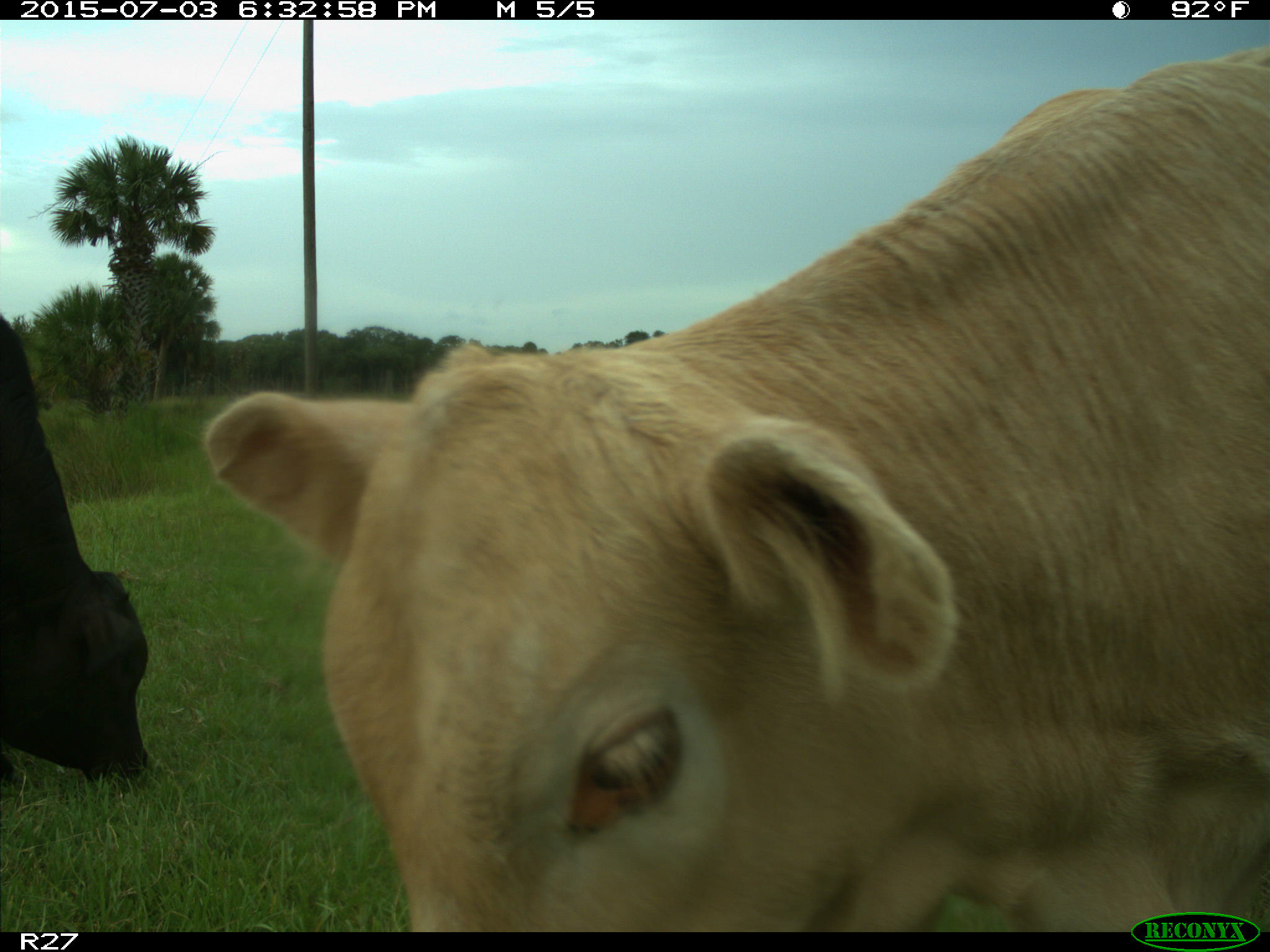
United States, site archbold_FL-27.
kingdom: Animalia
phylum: Chordata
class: Mammalia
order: Artiodactyla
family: Bovidae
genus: Bos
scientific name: Bos taurus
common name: domestic cow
Bos taurus (domestic cow).